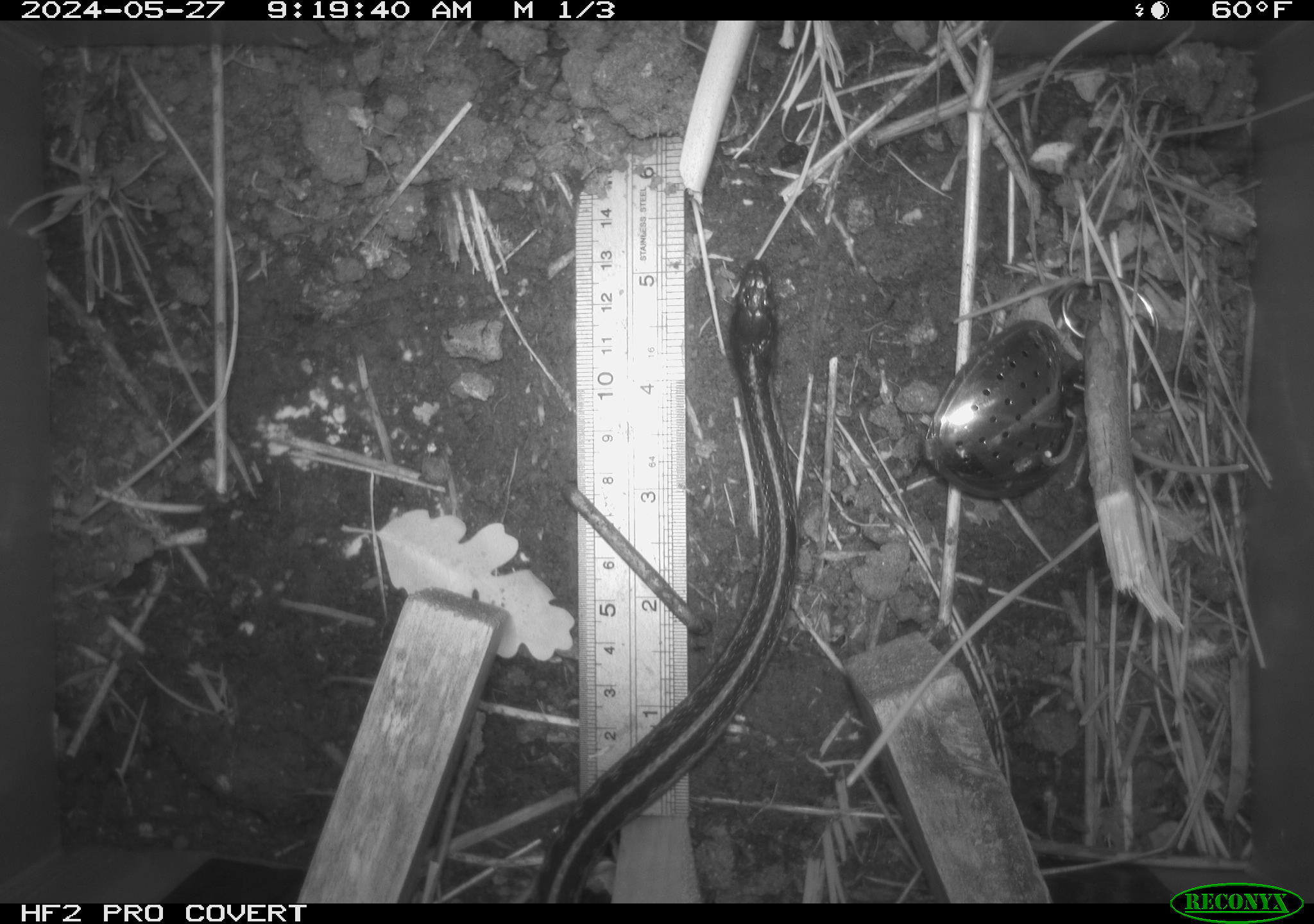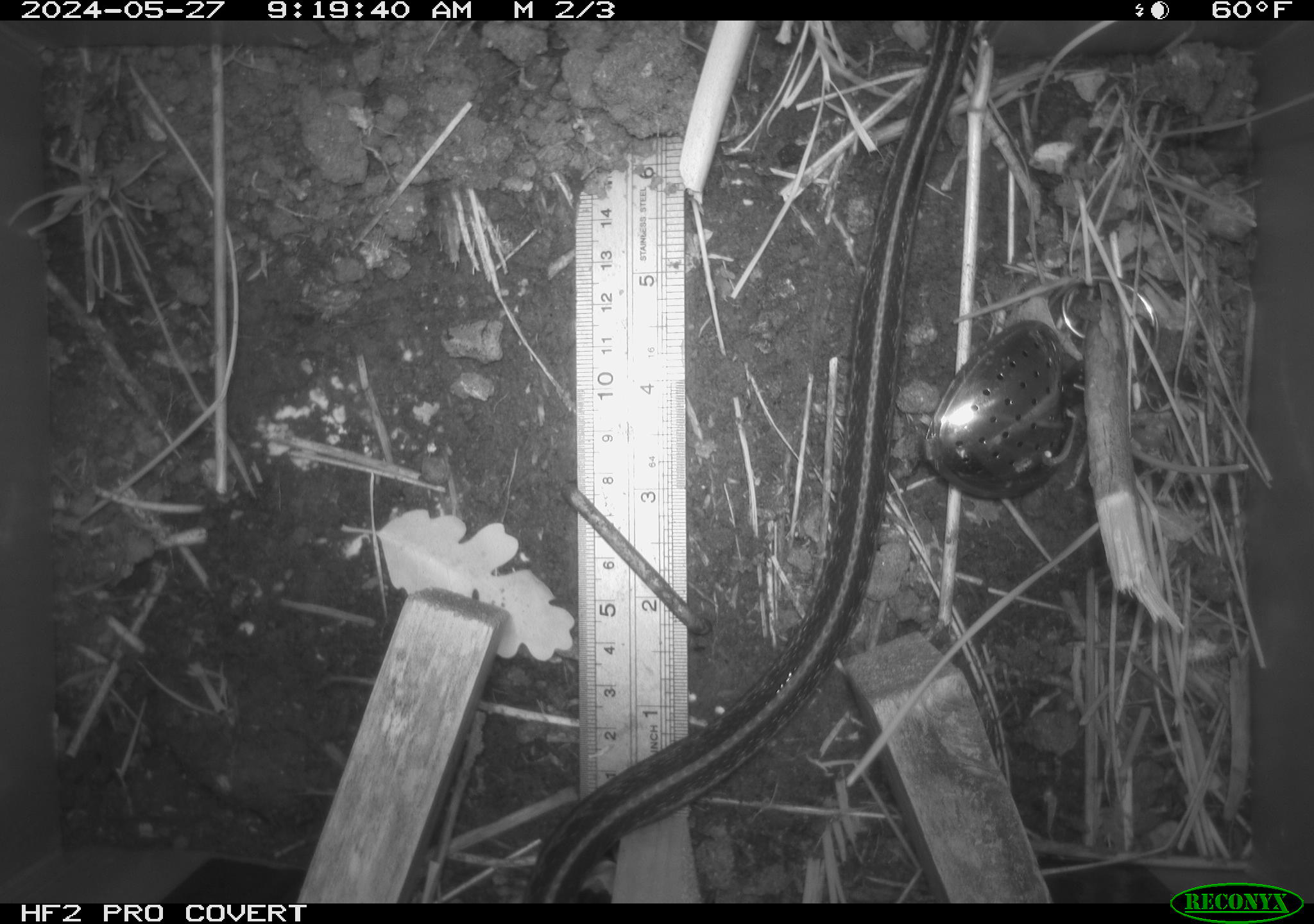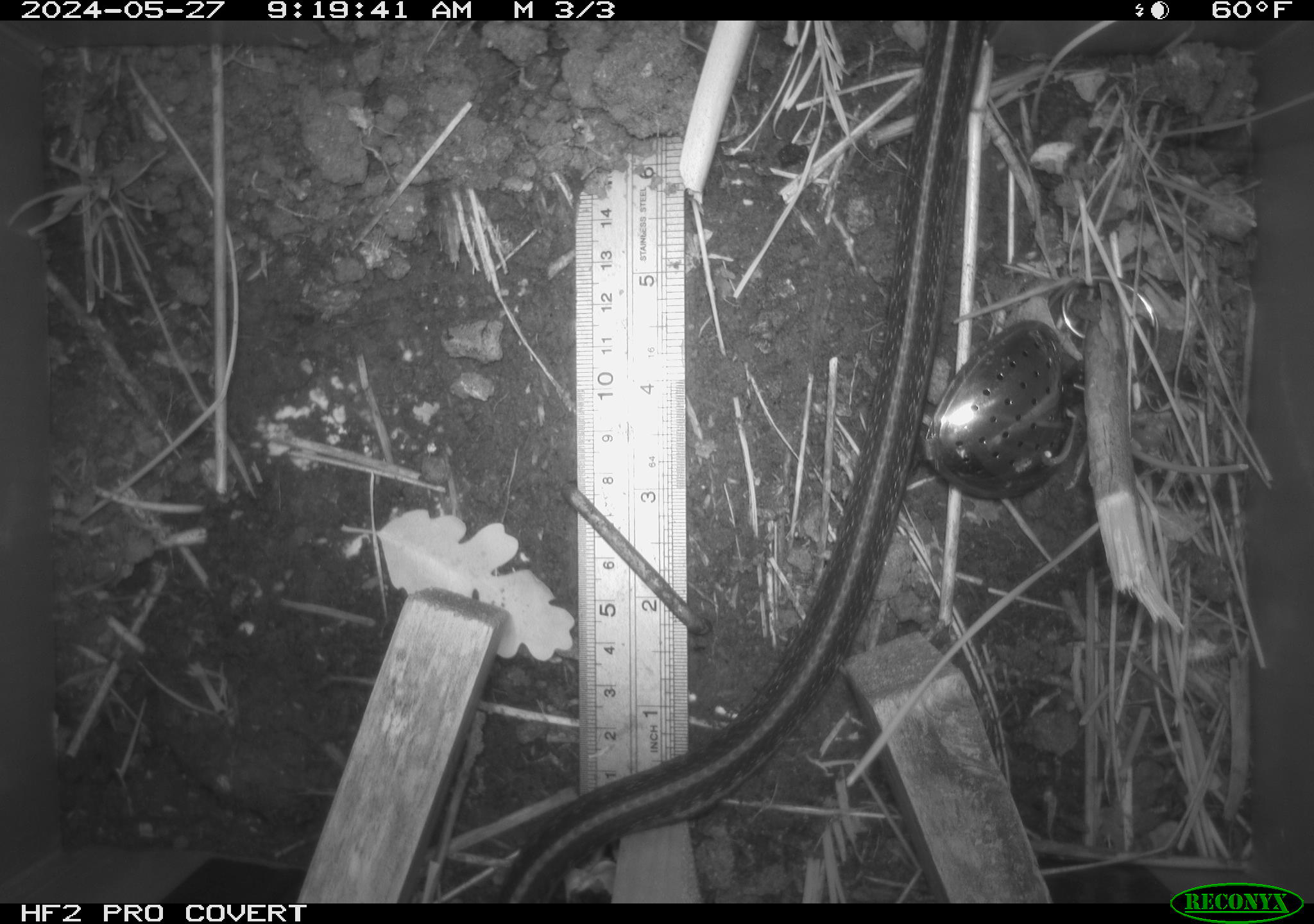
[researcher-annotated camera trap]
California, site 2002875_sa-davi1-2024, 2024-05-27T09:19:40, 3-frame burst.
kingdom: Animalia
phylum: Chordata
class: Reptilia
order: Squamata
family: Colubridae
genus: Thamnophis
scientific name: Thamnophis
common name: american gartersnakes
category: thamnophis species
Thamnophis species (american gartersnakes) (Thamnophis).